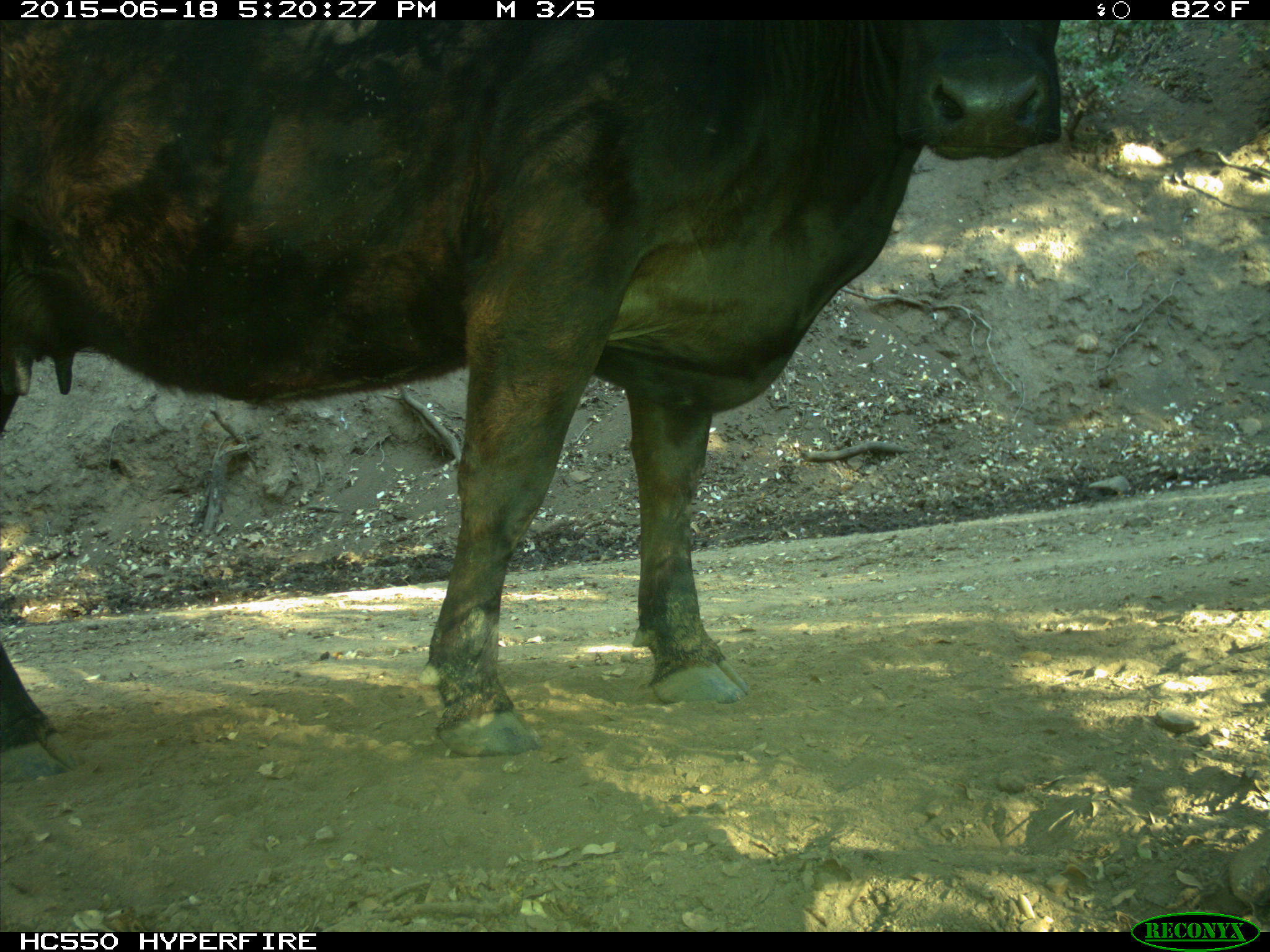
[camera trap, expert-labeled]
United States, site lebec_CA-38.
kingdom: Animalia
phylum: Chordata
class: Mammalia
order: Artiodactyla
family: Bovidae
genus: Bos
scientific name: Bos taurus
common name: domestic cow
Bos taurus (domestic cow).